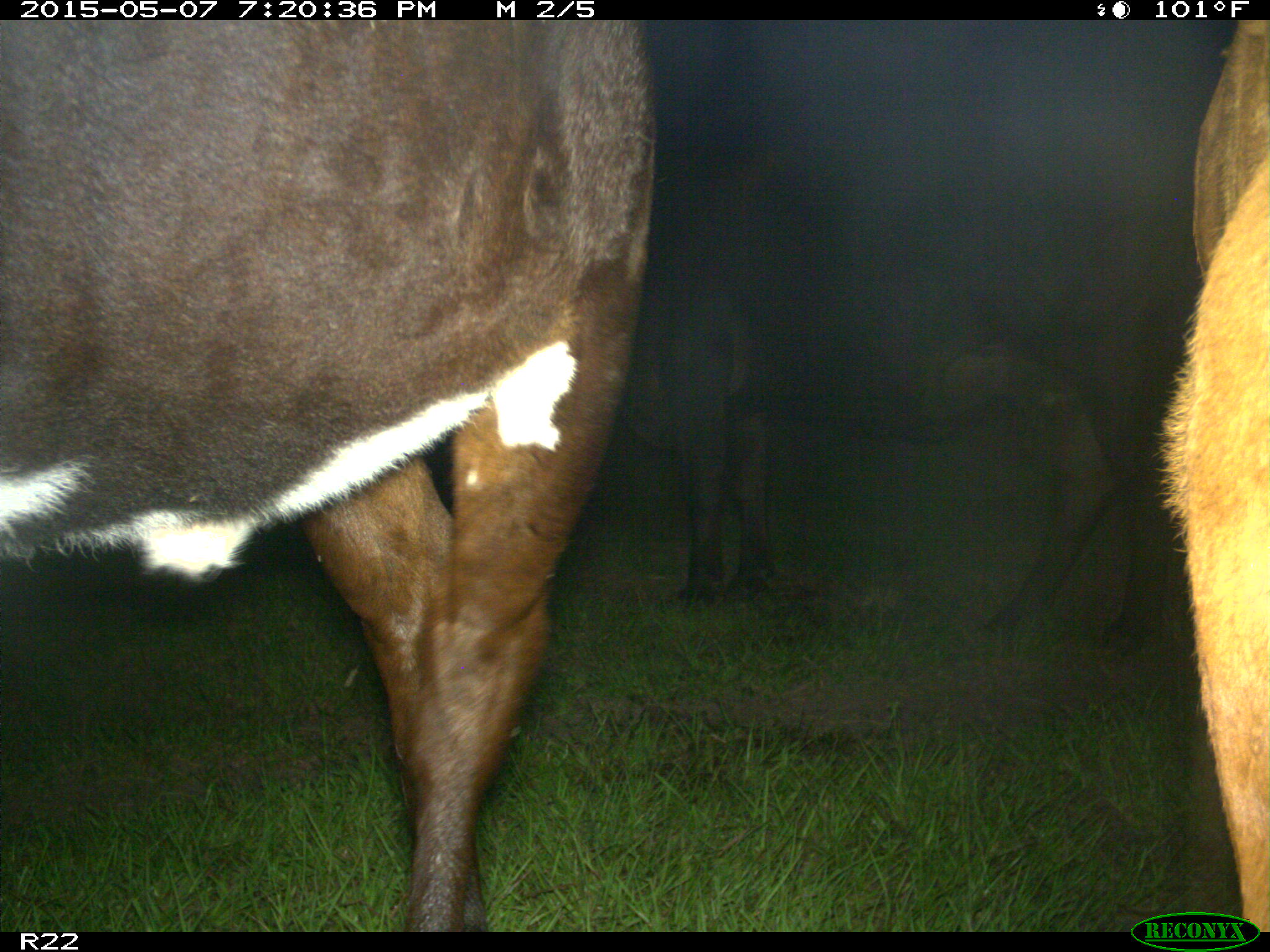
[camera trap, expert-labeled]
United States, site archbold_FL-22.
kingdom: Animalia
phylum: Chordata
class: Mammalia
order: Artiodactyla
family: Bovidae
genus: Bos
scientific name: Bos taurus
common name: domestic cow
Bos taurus (domestic cow).